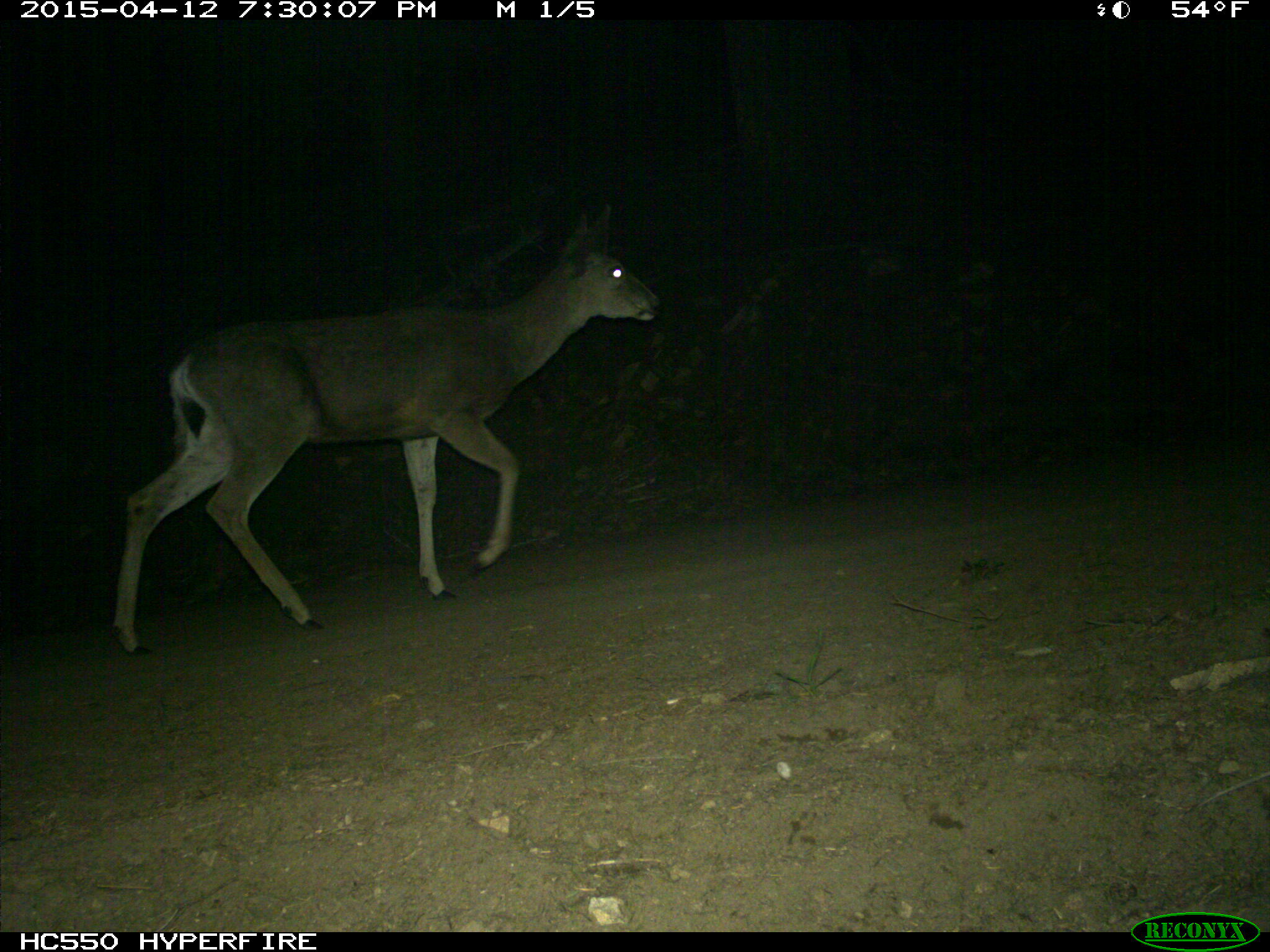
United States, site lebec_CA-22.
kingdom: Animalia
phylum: Chordata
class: Mammalia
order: Artiodactyla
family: Cervidae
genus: Odocoileus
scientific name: Odocoileus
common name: deer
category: unidentified deer